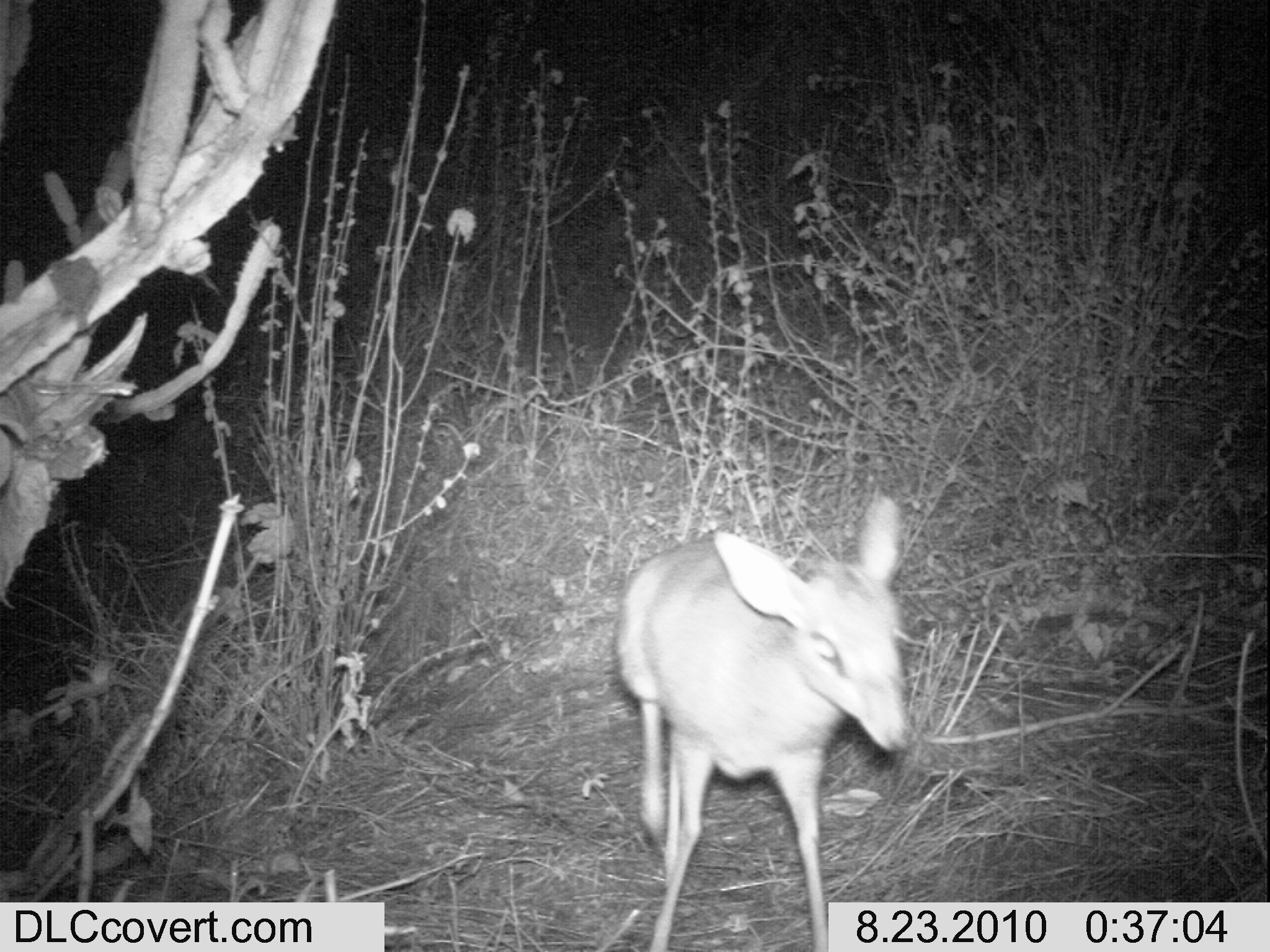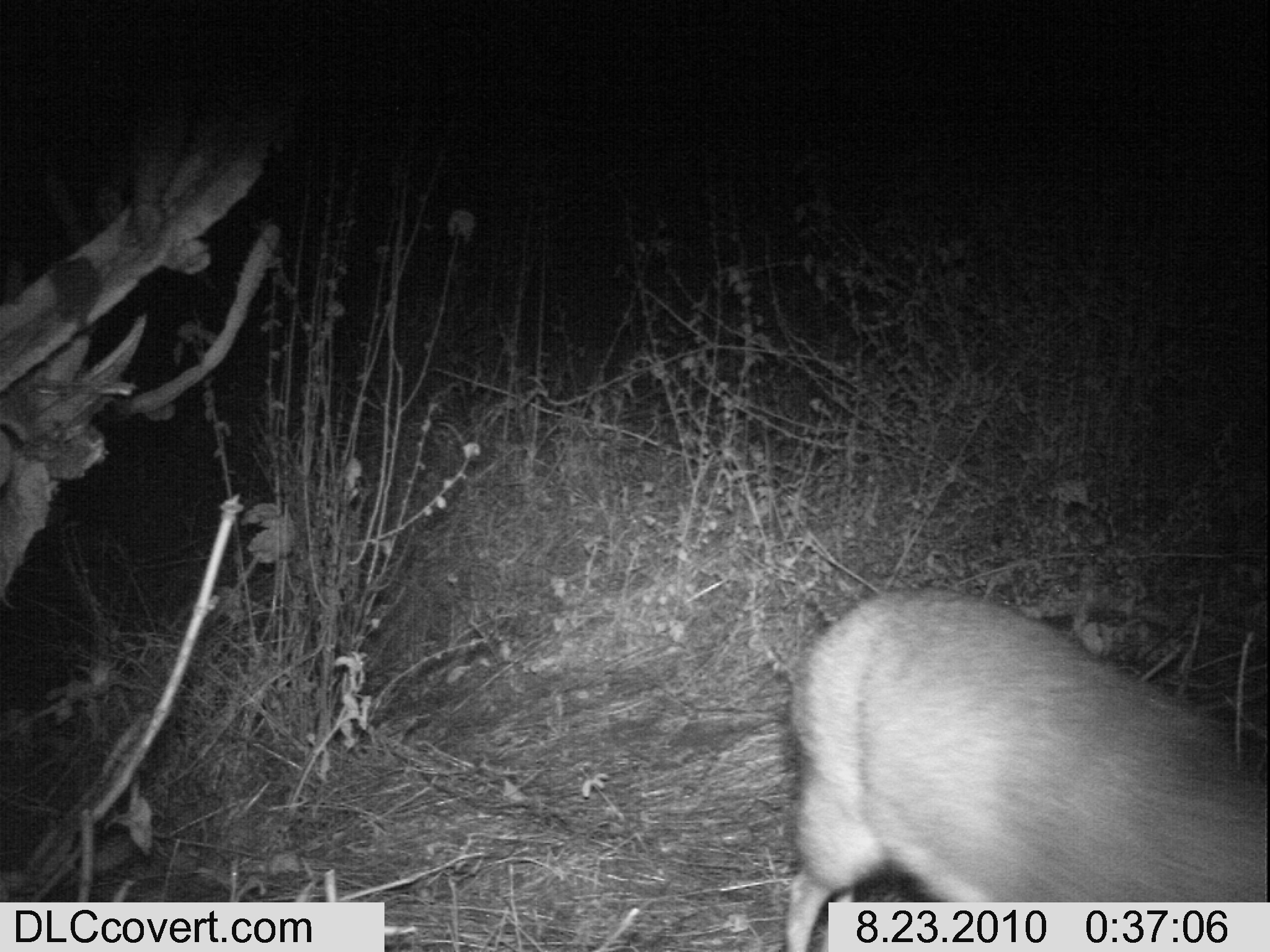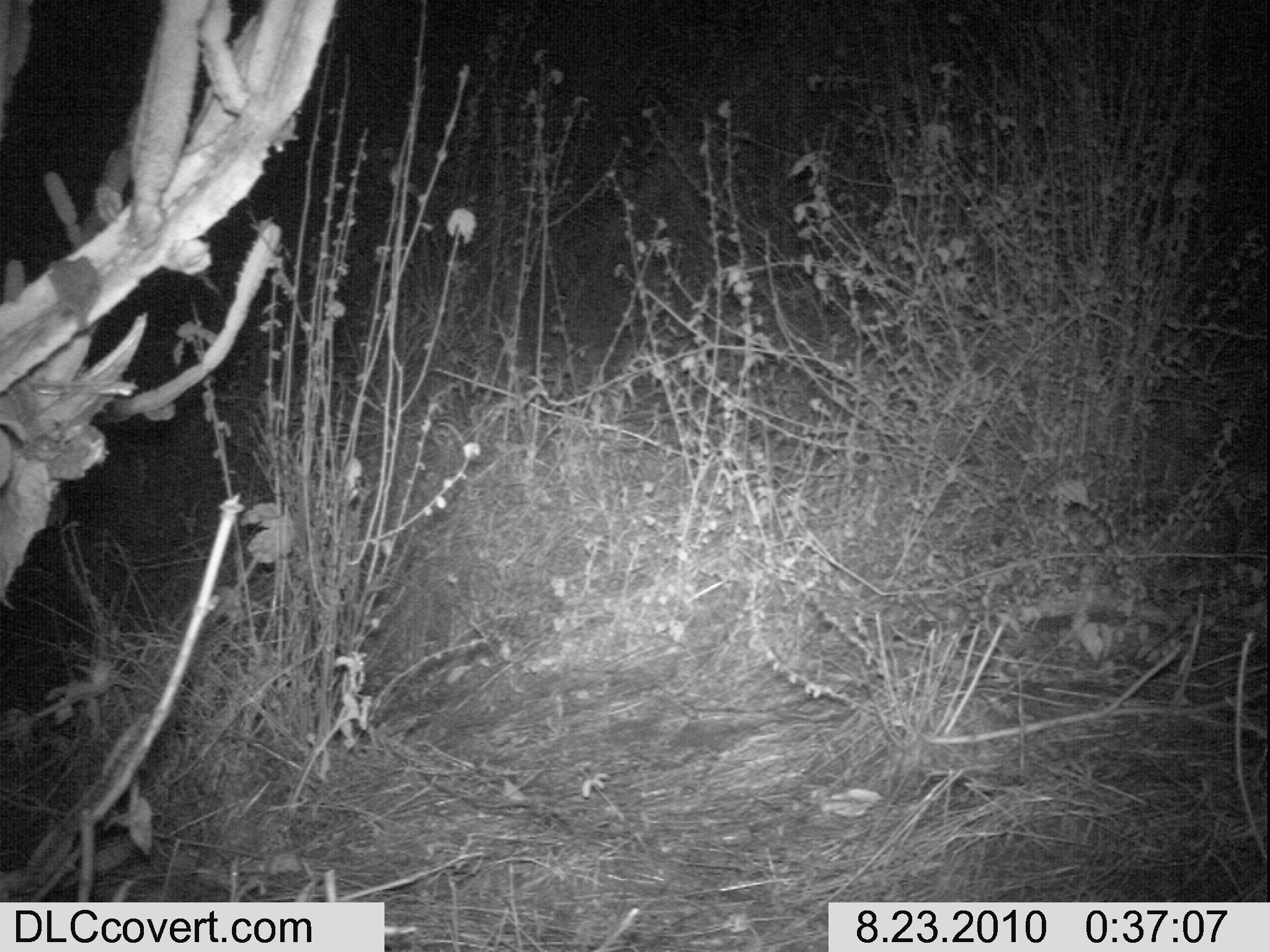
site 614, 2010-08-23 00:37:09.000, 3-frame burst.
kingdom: Animalia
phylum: Chordata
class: Mammalia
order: Artiodactyla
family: Bovidae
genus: Madoqua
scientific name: Madoqua guentheri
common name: günther's dik-dik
Madoqua guentheri (günther's dik-dik), count 1.